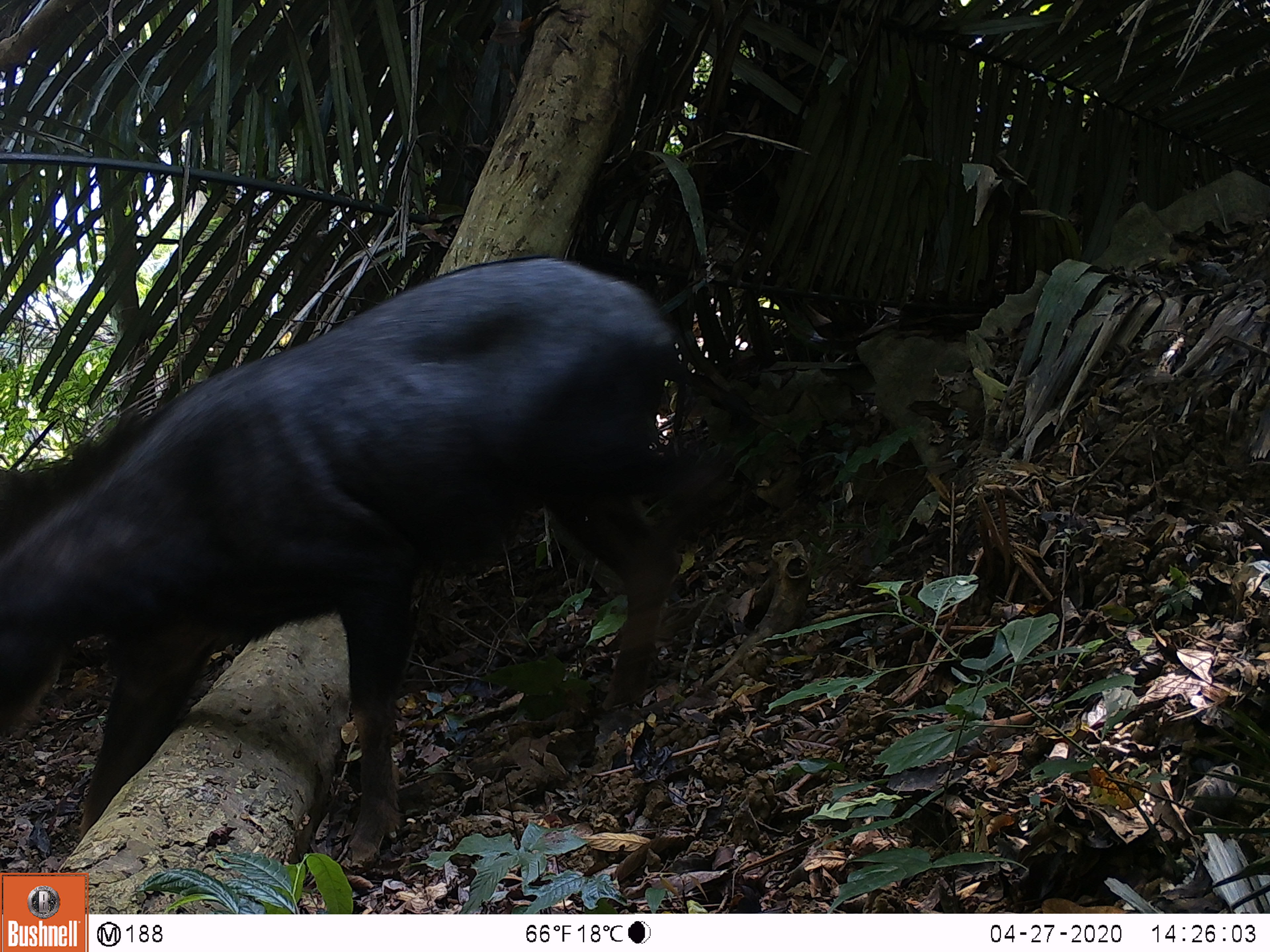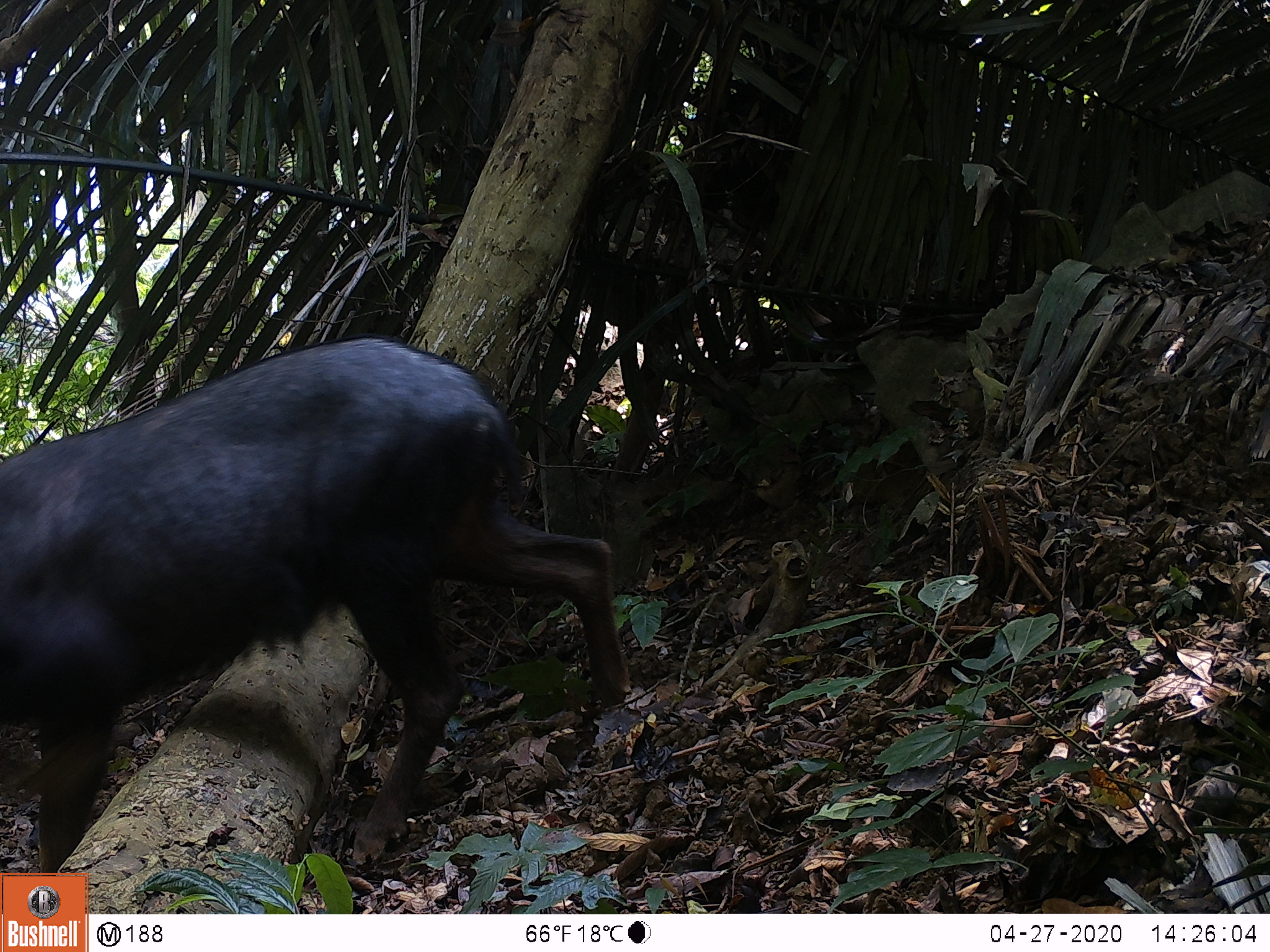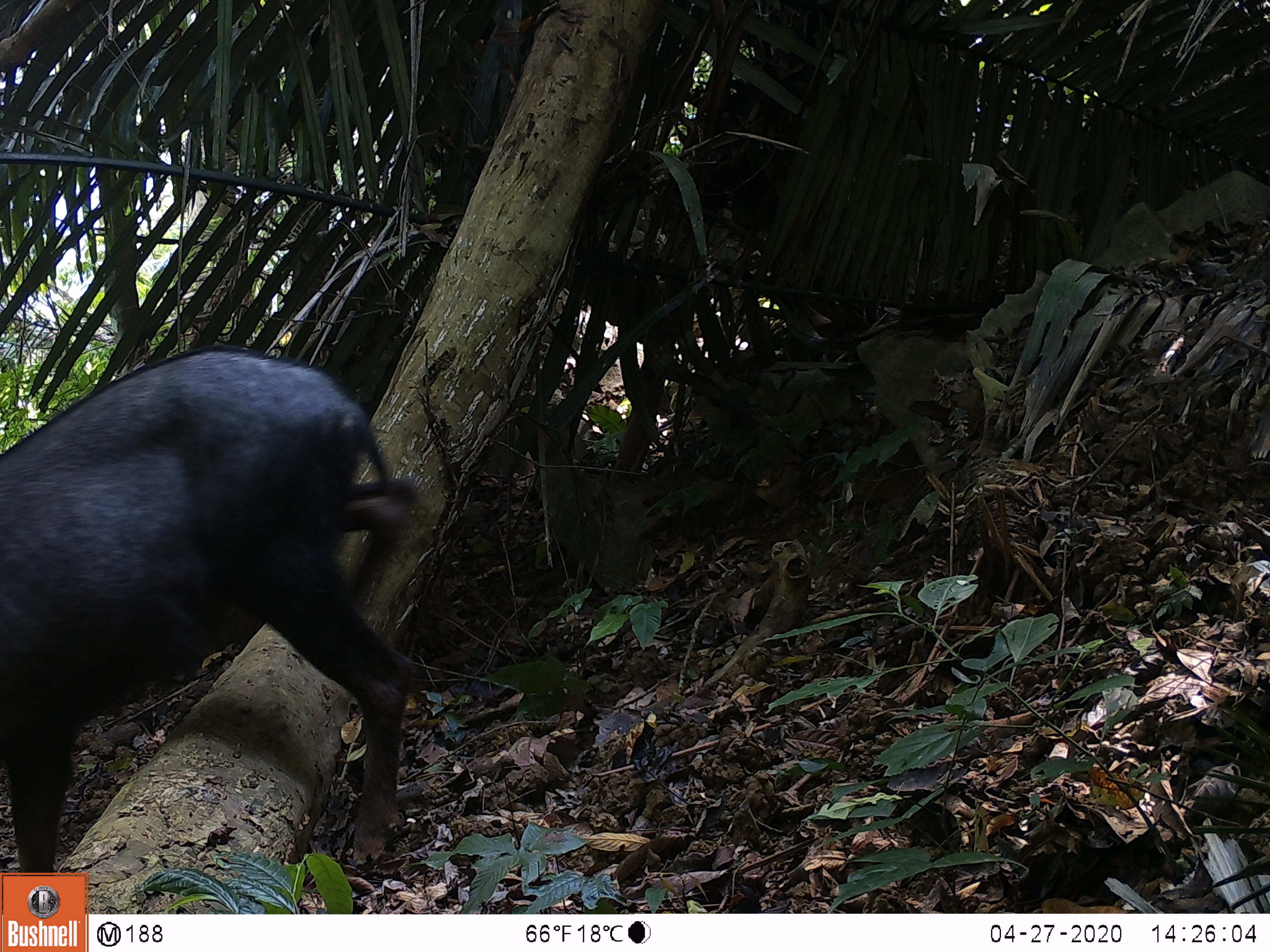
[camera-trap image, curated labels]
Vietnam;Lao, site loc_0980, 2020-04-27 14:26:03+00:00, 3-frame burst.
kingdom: Animalia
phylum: Chordata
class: Mammalia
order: Artiodactyla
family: Bovidae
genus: Capricornis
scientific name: Capricornis sumatraensis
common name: chinese serow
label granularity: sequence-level